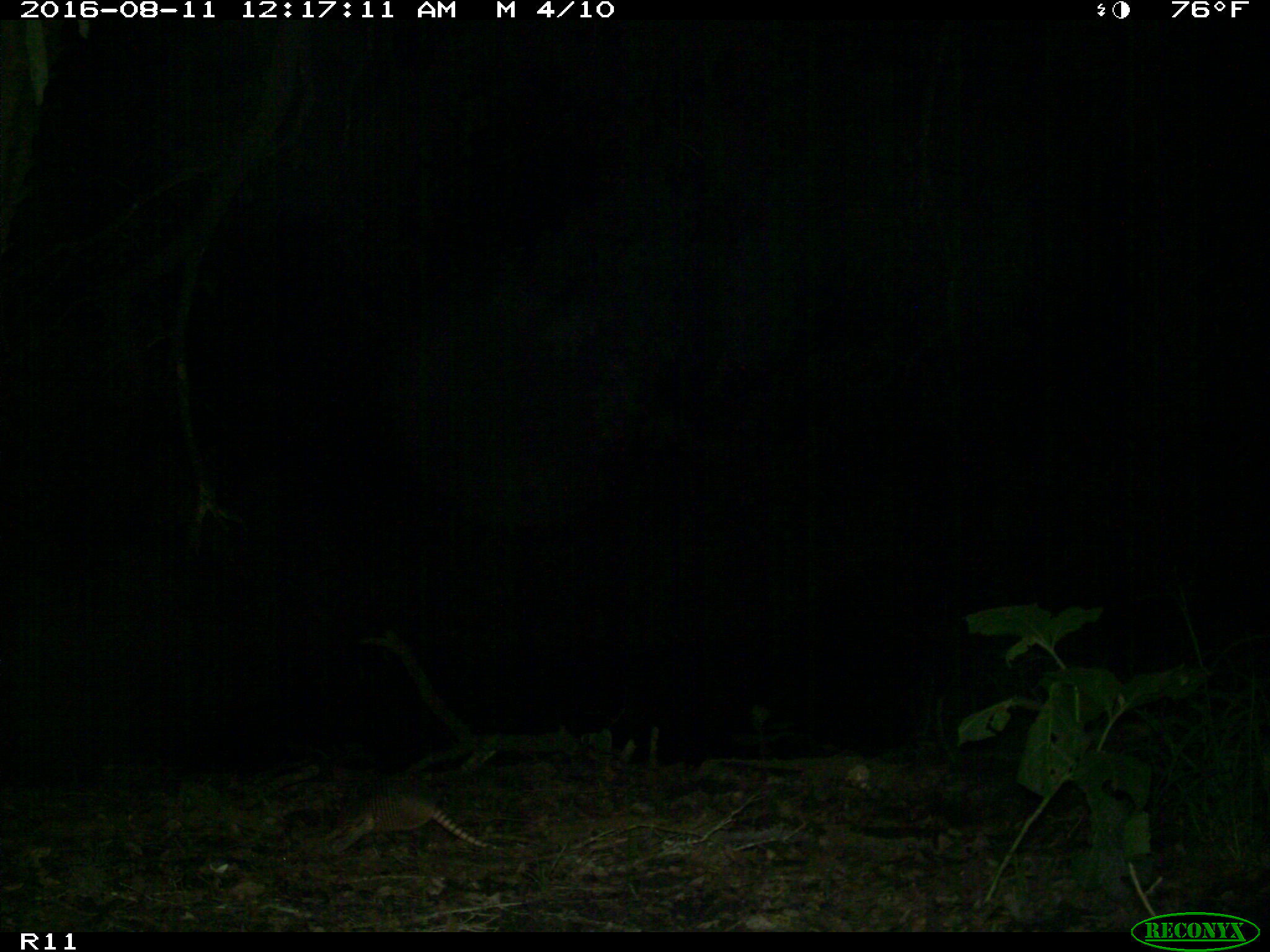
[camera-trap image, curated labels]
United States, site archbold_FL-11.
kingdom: Animalia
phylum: Chordata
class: Mammalia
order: Cingulata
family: Dasypodidae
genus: Dasypus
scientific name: Dasypus novemcinctus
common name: nine-banded armadillo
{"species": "Dasypus novemcinctus (nine-banded armadillo)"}